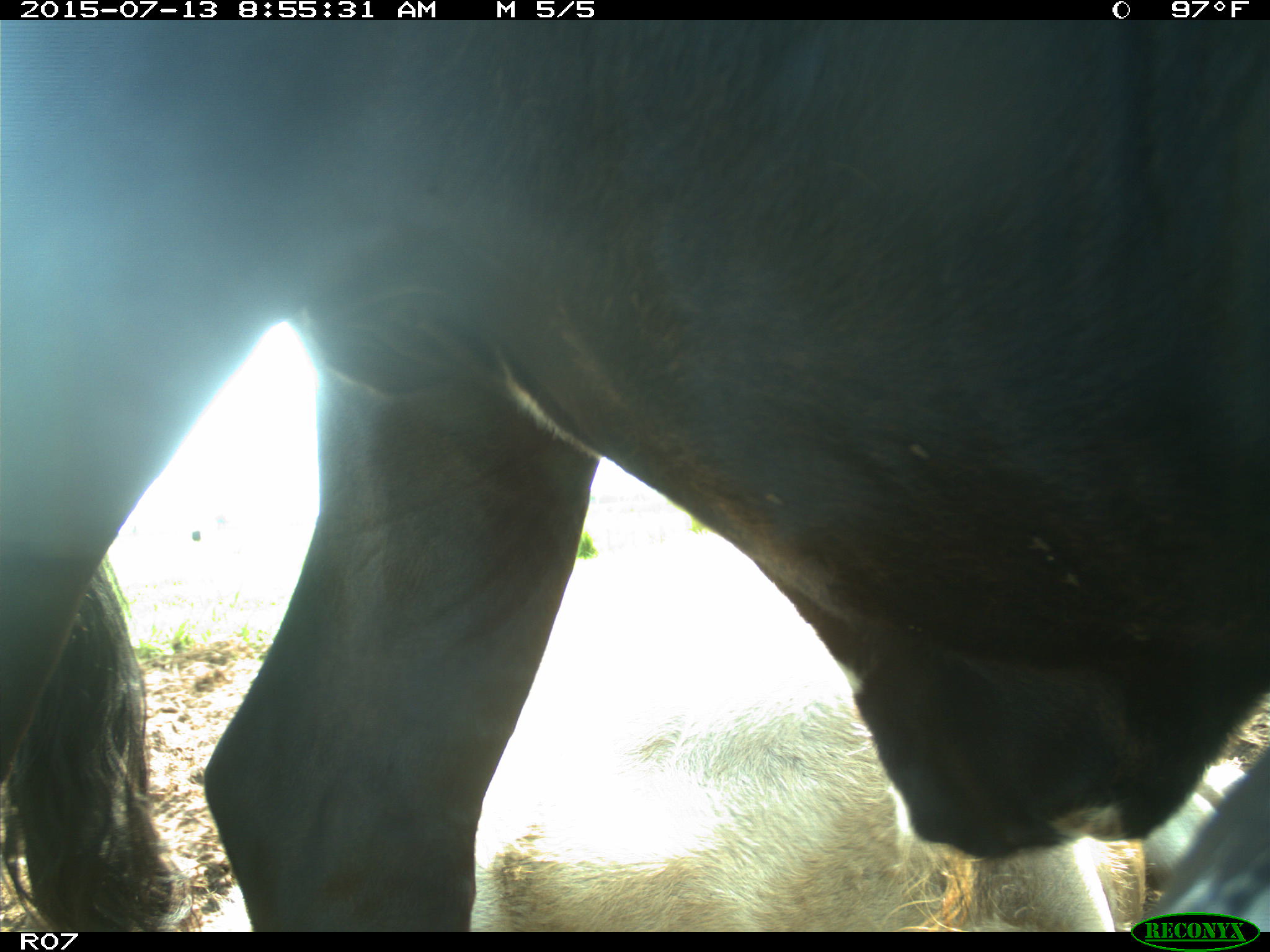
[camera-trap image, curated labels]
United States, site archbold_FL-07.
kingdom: Animalia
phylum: Chordata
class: Mammalia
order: Artiodactyla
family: Bovidae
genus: Bos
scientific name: Bos taurus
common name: domestic cow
Bos taurus (domestic cow).